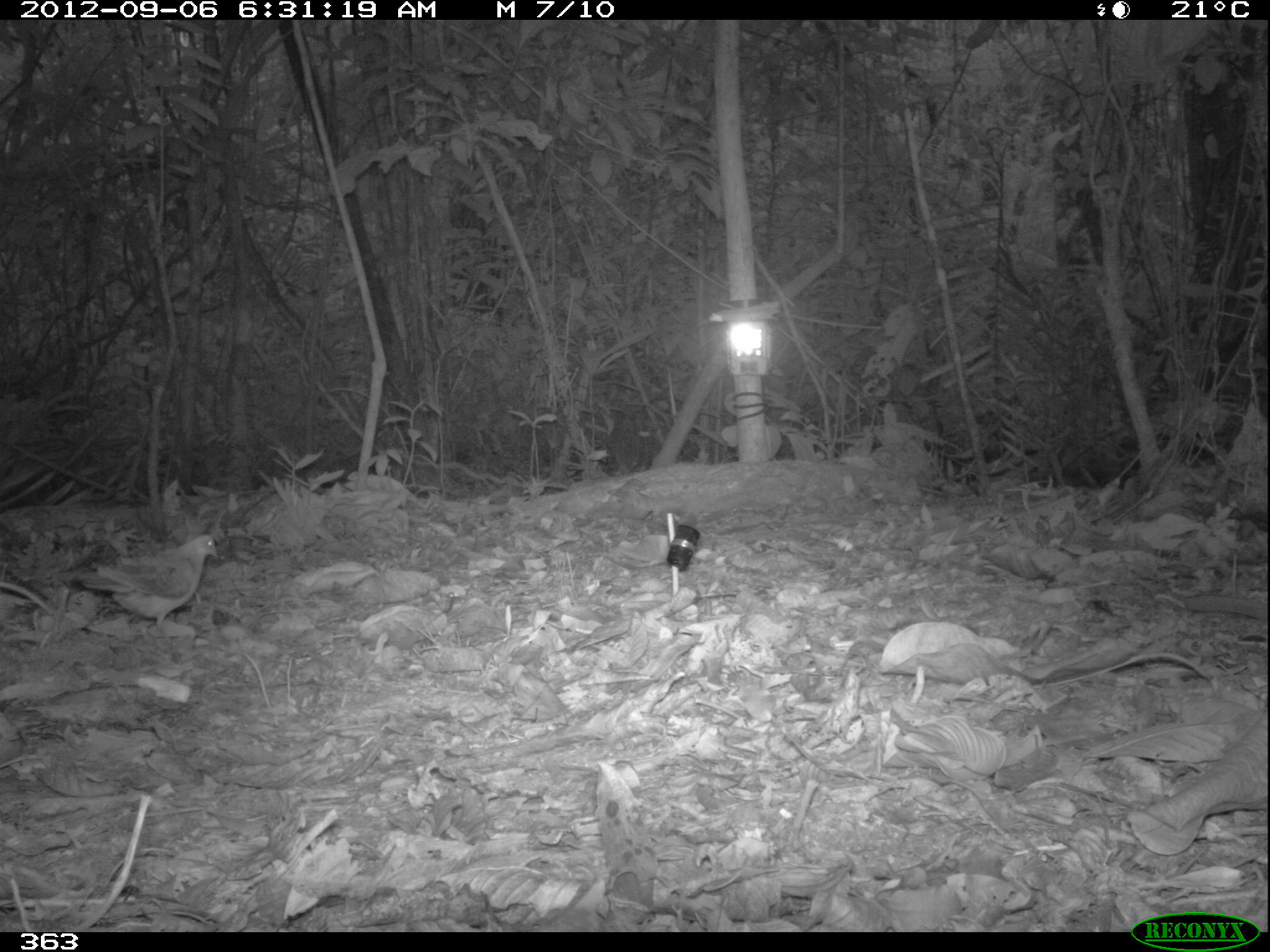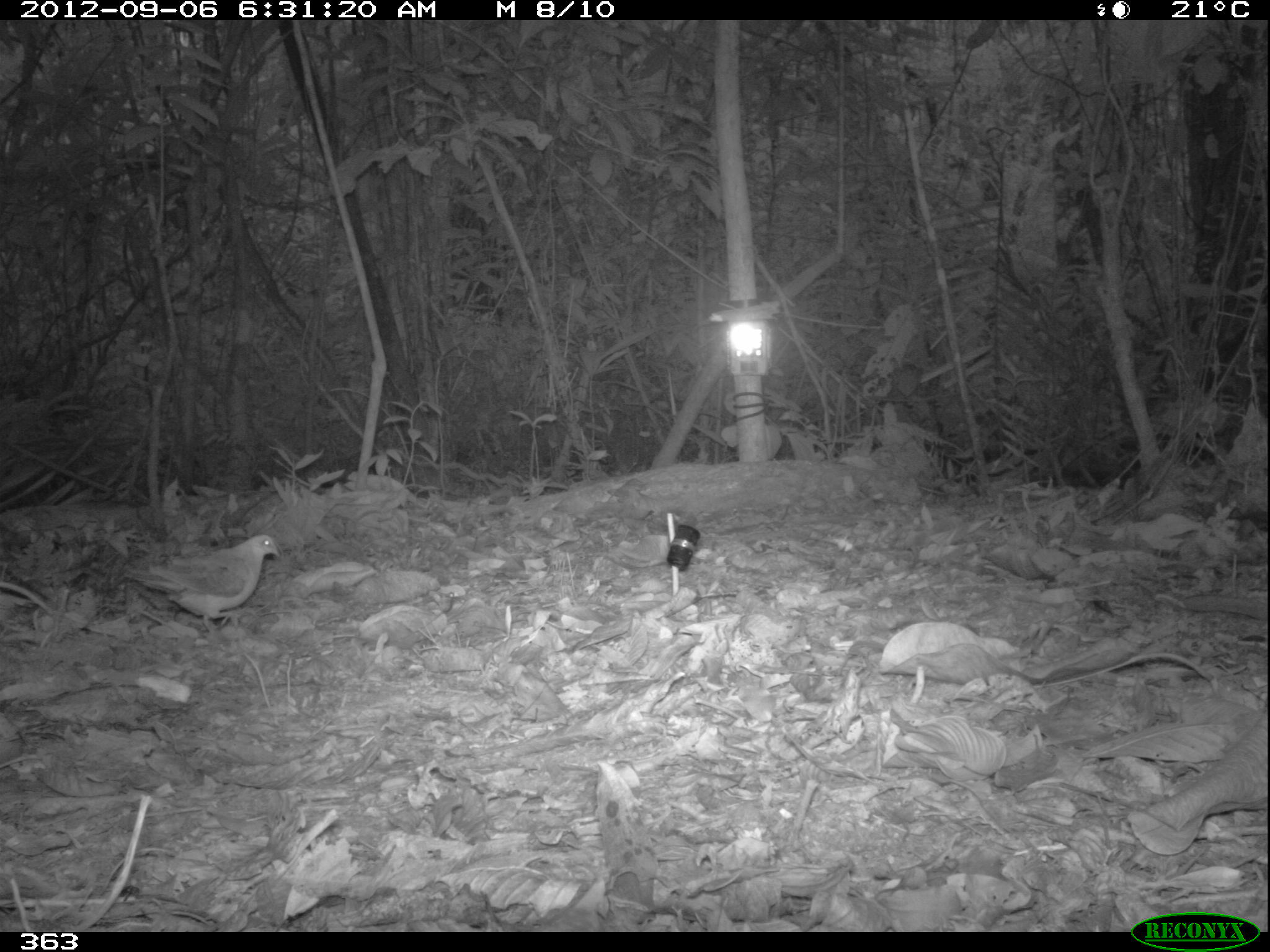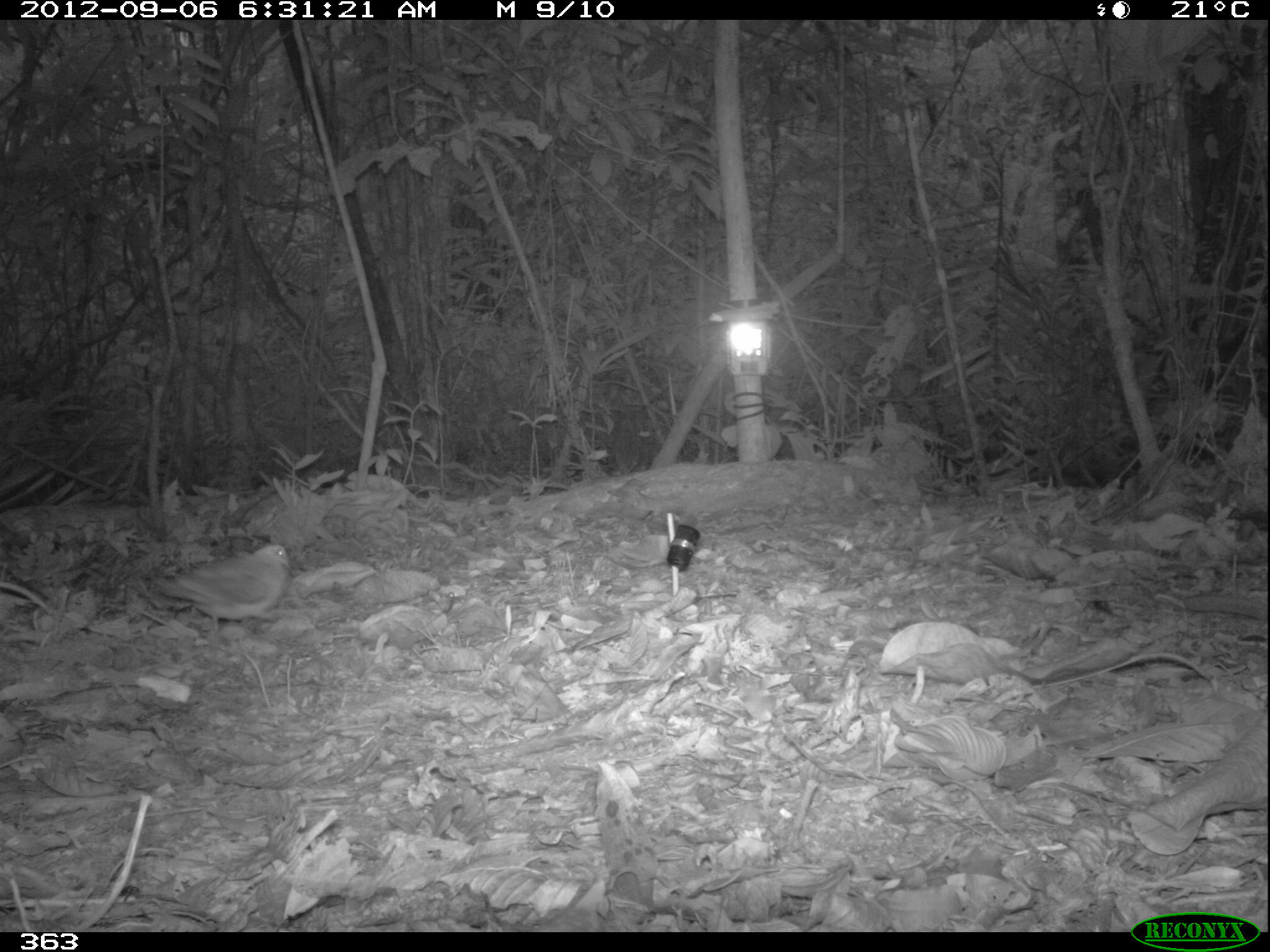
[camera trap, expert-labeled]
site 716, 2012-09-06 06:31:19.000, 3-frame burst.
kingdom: Animalia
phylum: Chordata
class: Aves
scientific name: Aves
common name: bird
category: unknown bird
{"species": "unknown bird (bird) (Aves)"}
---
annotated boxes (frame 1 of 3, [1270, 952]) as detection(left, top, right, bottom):
unknown bird: detection(76, 535, 220, 632)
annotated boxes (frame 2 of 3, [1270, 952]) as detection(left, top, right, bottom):
unknown bird: detection(125, 534, 280, 633)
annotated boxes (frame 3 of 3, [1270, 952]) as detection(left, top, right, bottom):
unknown bird: detection(156, 543, 293, 633)